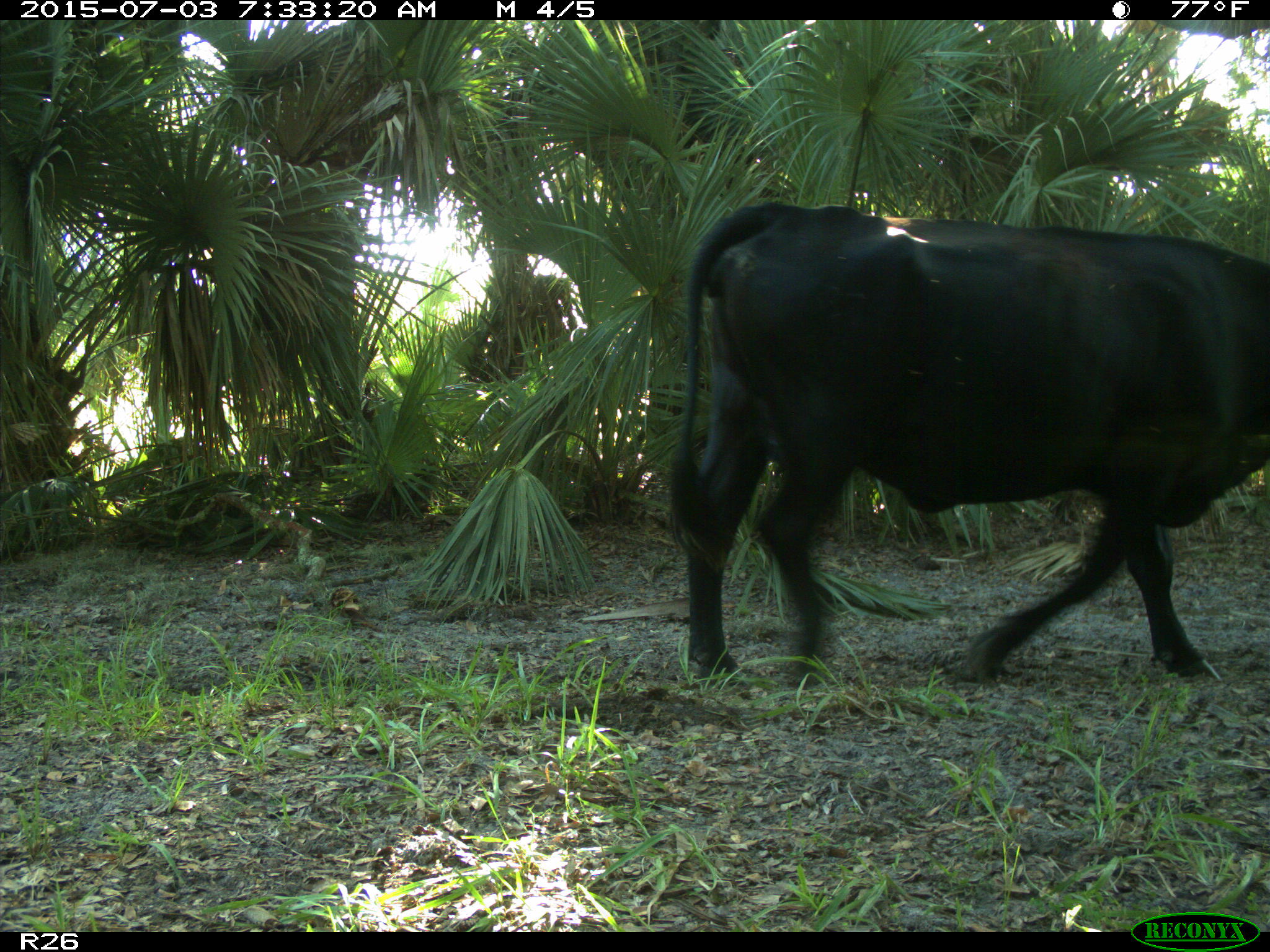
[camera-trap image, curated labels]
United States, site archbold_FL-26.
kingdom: Animalia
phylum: Chordata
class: Mammalia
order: Artiodactyla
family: Bovidae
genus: Bos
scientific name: Bos taurus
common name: domestic cow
Bos taurus (domestic cow).